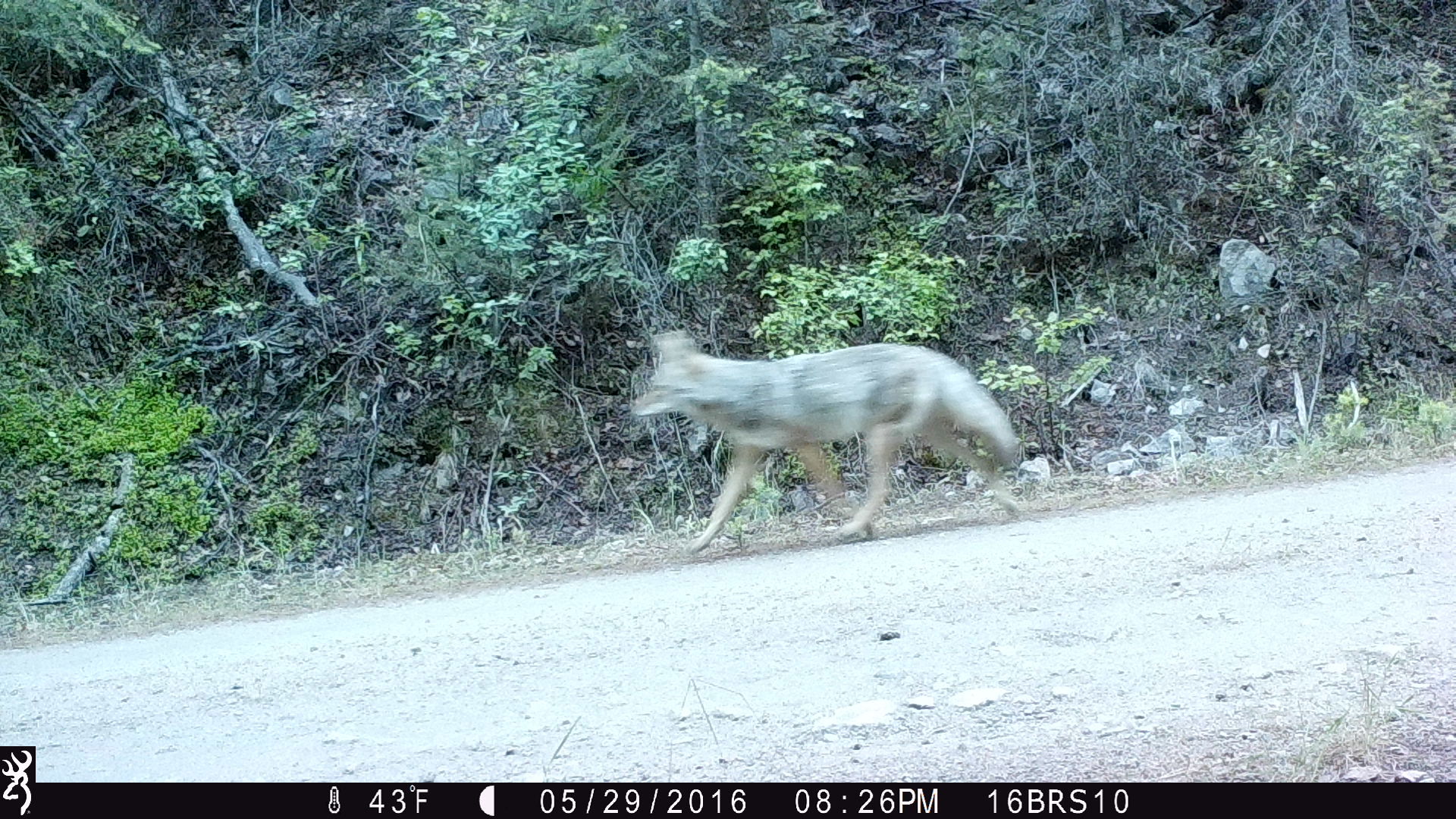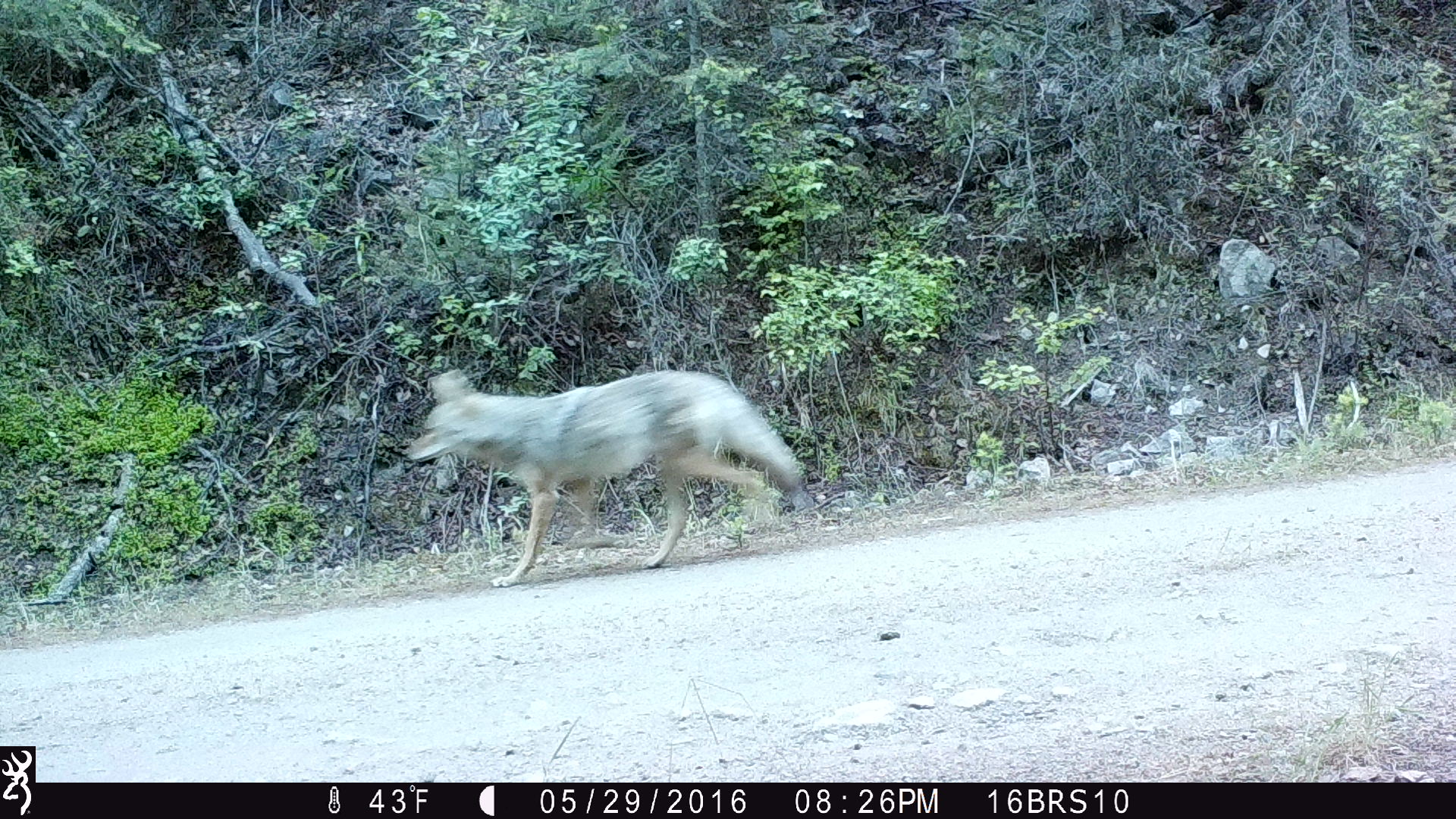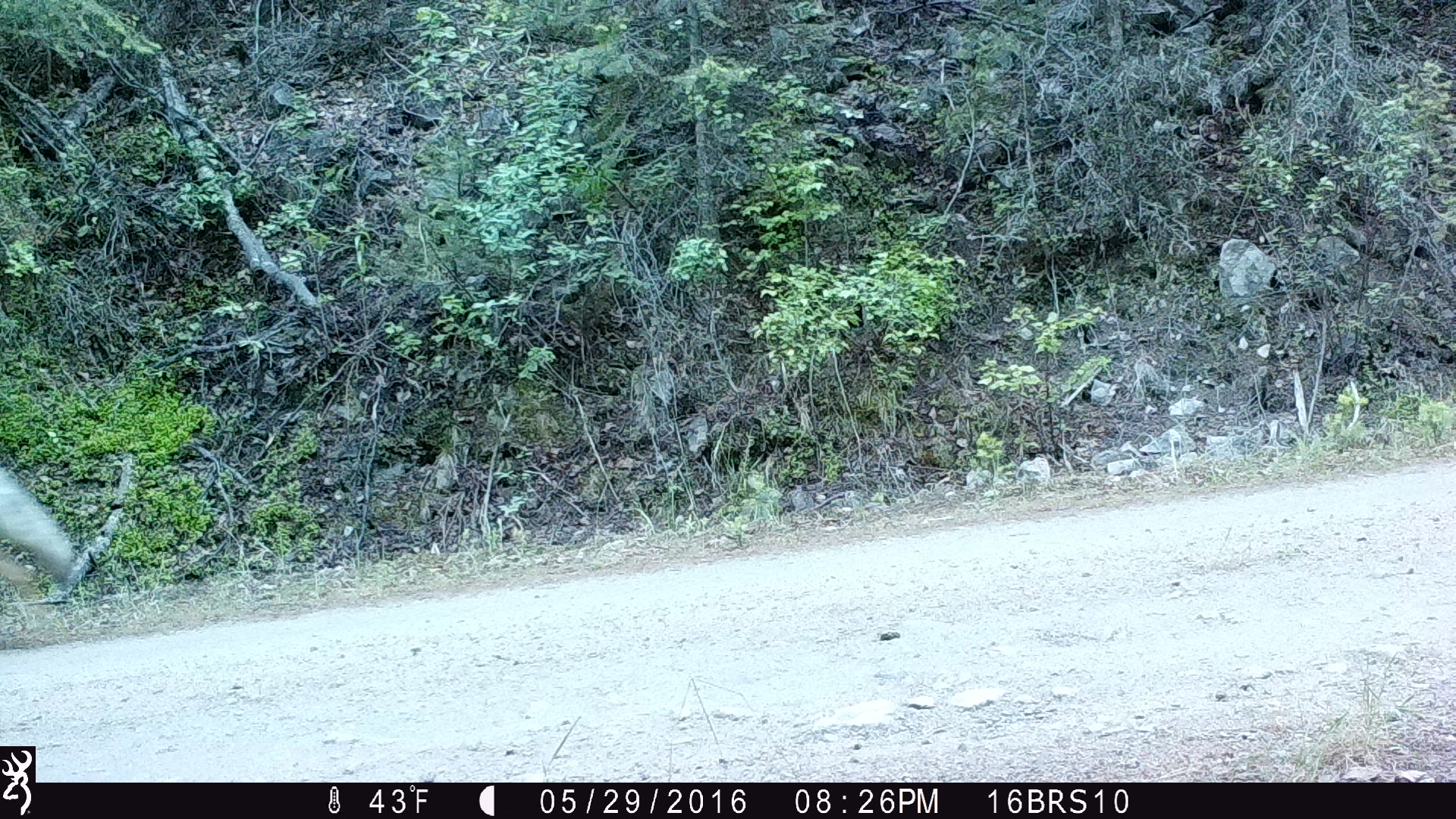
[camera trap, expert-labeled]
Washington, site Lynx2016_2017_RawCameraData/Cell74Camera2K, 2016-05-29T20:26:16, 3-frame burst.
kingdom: Animalia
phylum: Chordata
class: Mammalia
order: Carnivora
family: Canidae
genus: Canis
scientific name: Canis latrans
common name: coyote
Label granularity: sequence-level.